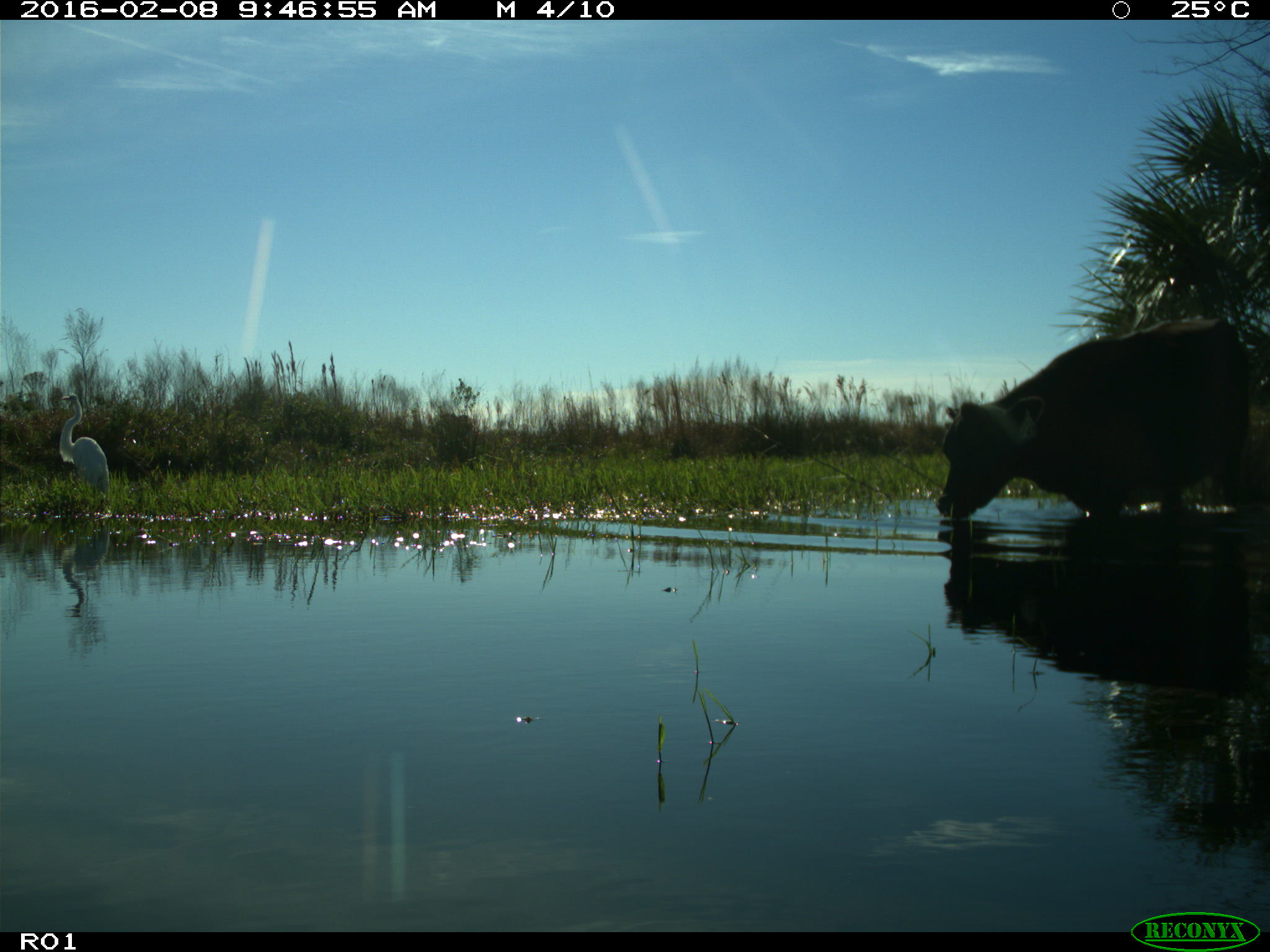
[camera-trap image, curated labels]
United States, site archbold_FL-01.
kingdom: Animalia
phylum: Chordata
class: Mammalia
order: Artiodactyla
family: Bovidae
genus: Bos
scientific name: Bos taurus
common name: domestic cow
Bos taurus (domestic cow).